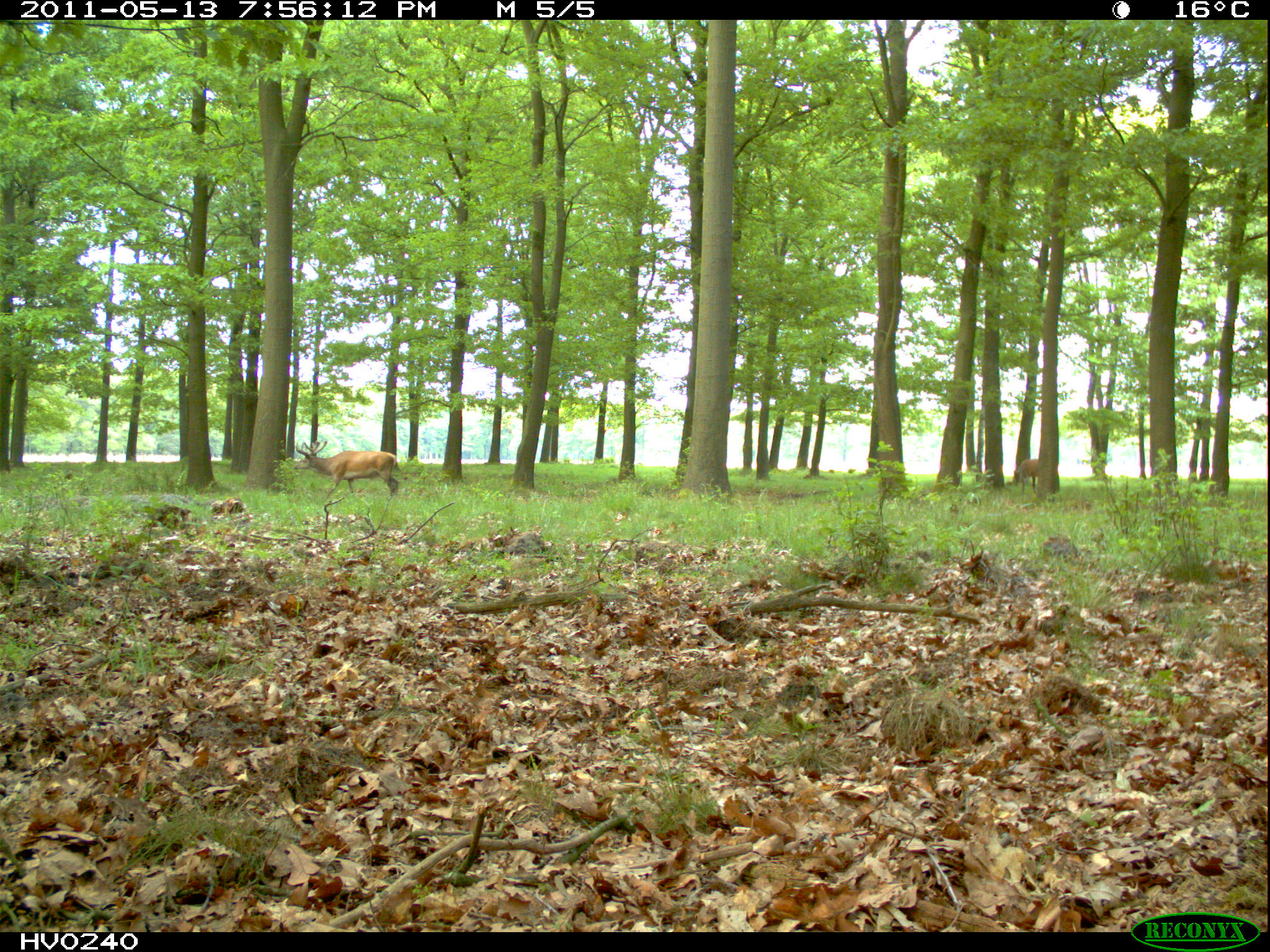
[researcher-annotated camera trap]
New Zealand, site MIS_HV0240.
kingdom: Animalia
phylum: Chordata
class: Mammalia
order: Artiodactyla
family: Cervidae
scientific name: Cervidae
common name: deer